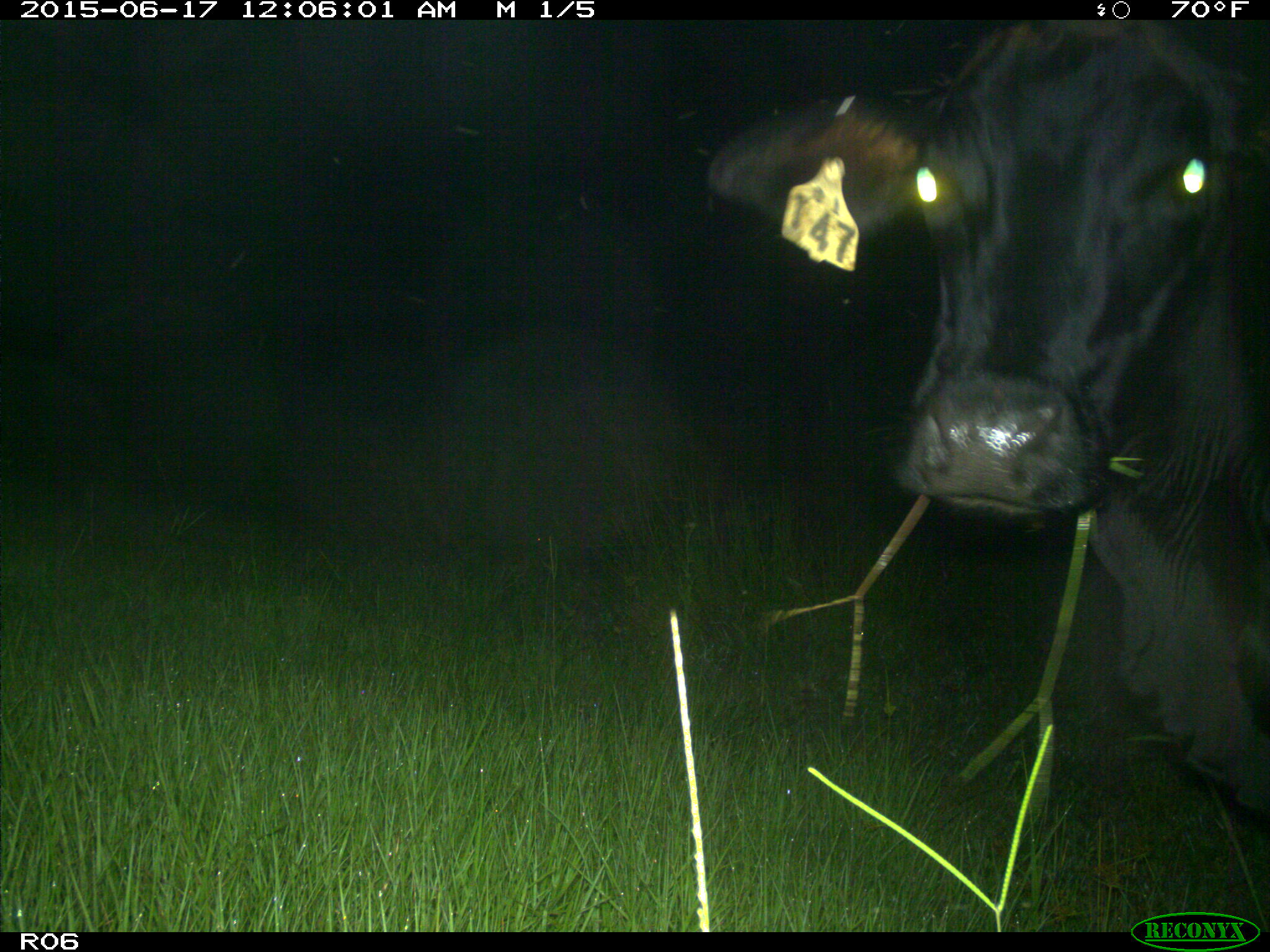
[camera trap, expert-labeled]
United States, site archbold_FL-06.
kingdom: Animalia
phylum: Chordata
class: Mammalia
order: Artiodactyla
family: Bovidae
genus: Bos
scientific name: Bos taurus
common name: domestic cow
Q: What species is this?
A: Bos taurus (domestic cow).